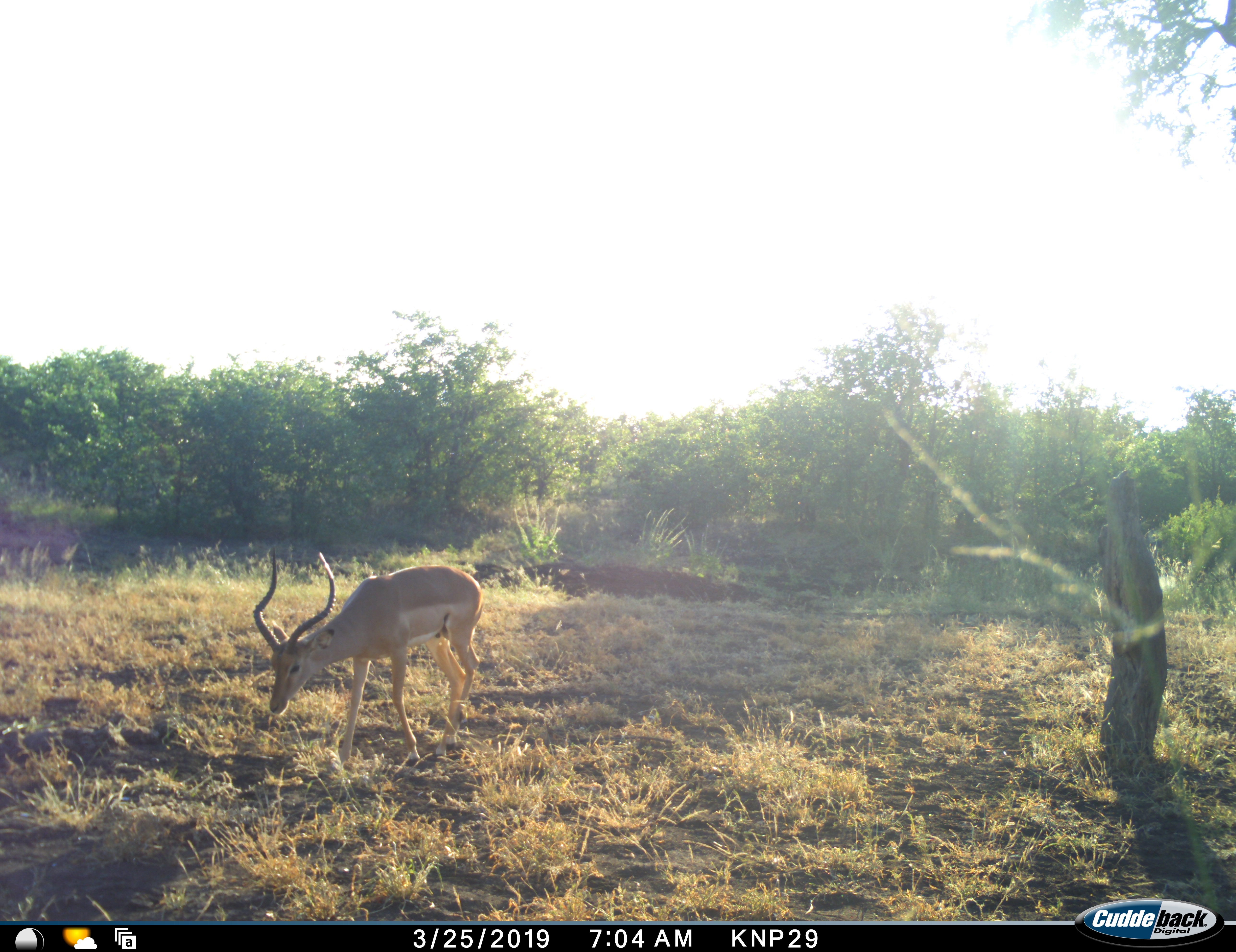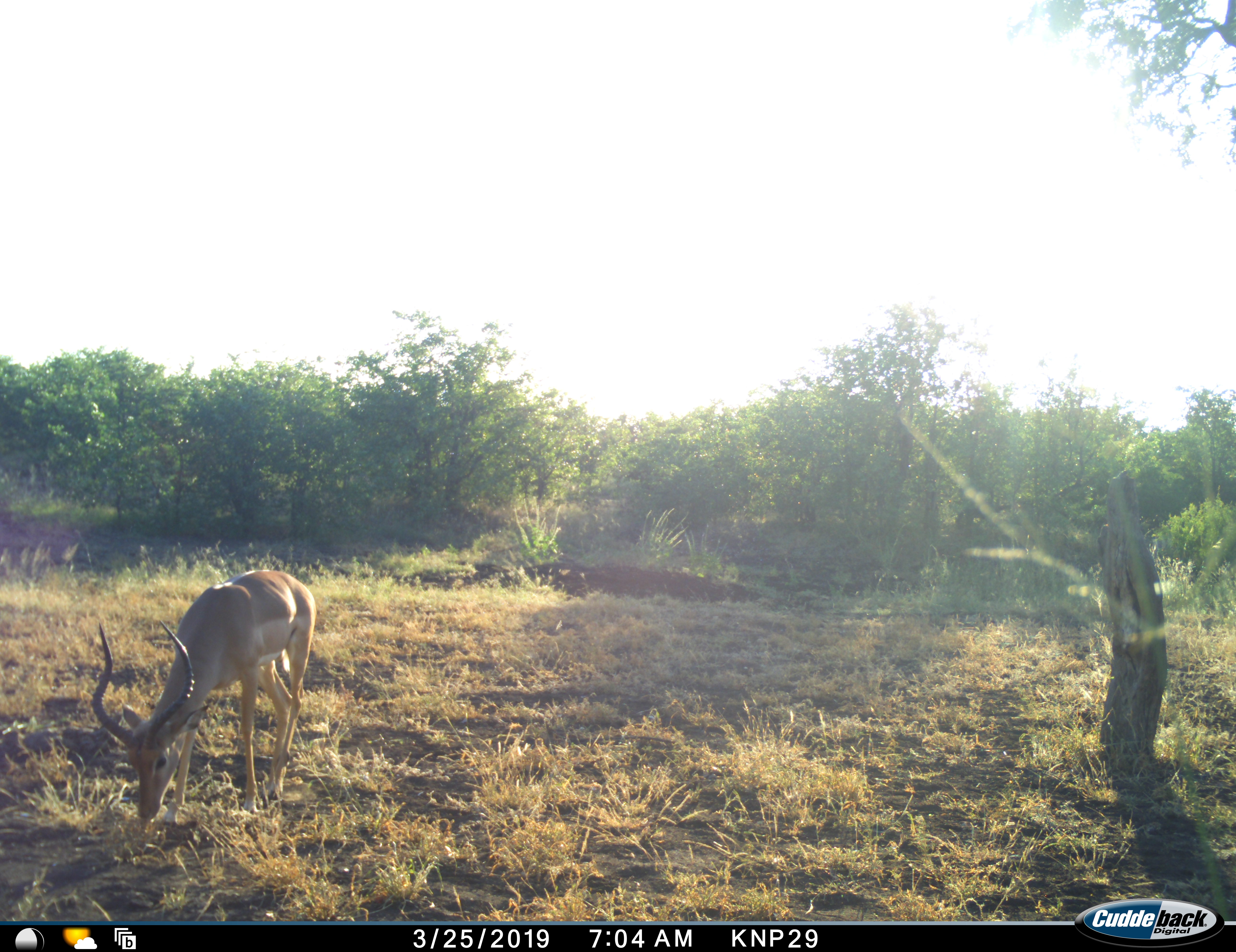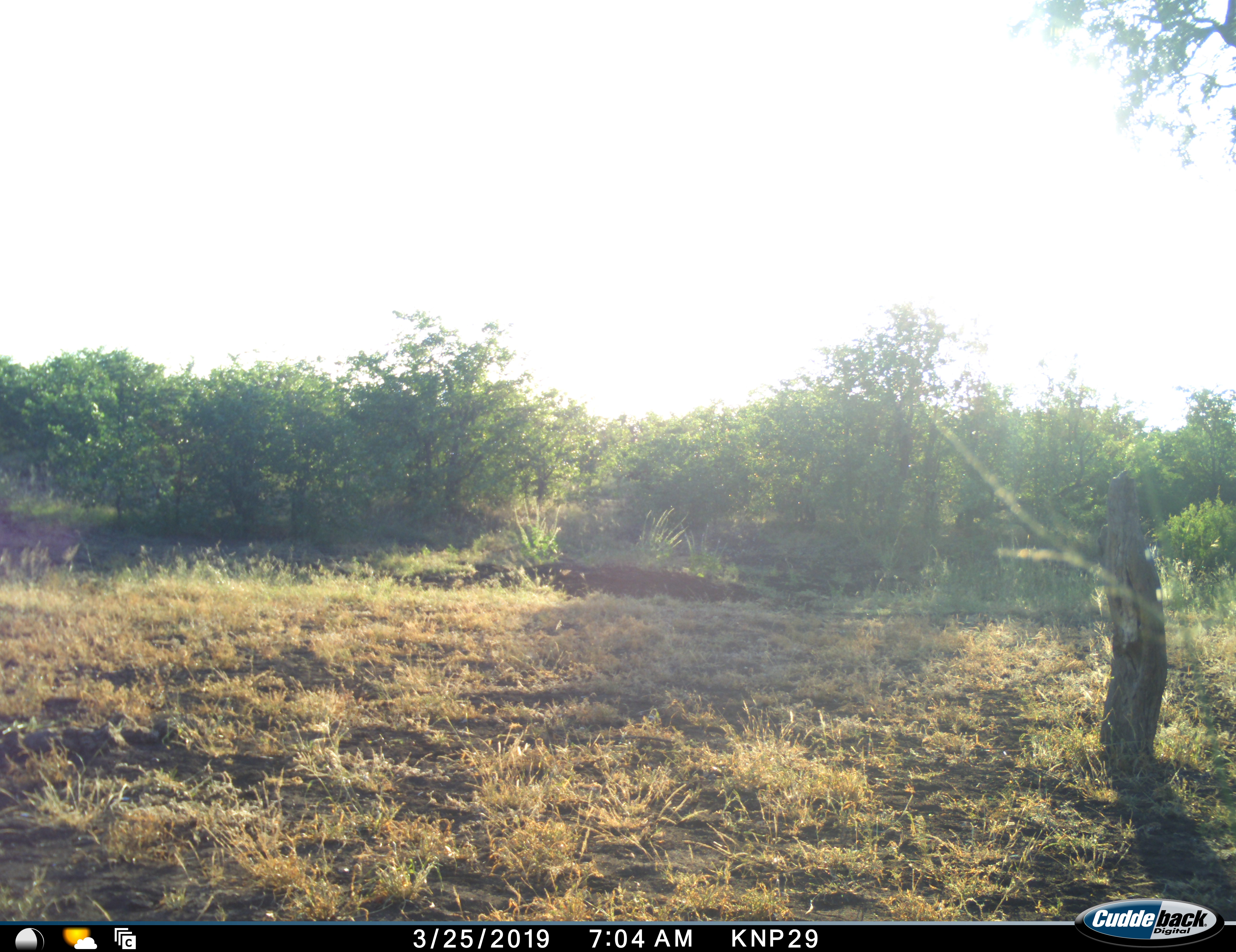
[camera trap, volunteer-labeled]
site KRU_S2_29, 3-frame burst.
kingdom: Animalia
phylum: Chordata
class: Mammalia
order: Artiodactyla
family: Bovidae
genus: Aepyceros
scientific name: Aepyceros melampus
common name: impala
Impala (Aepyceros melampus), count 1. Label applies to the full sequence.